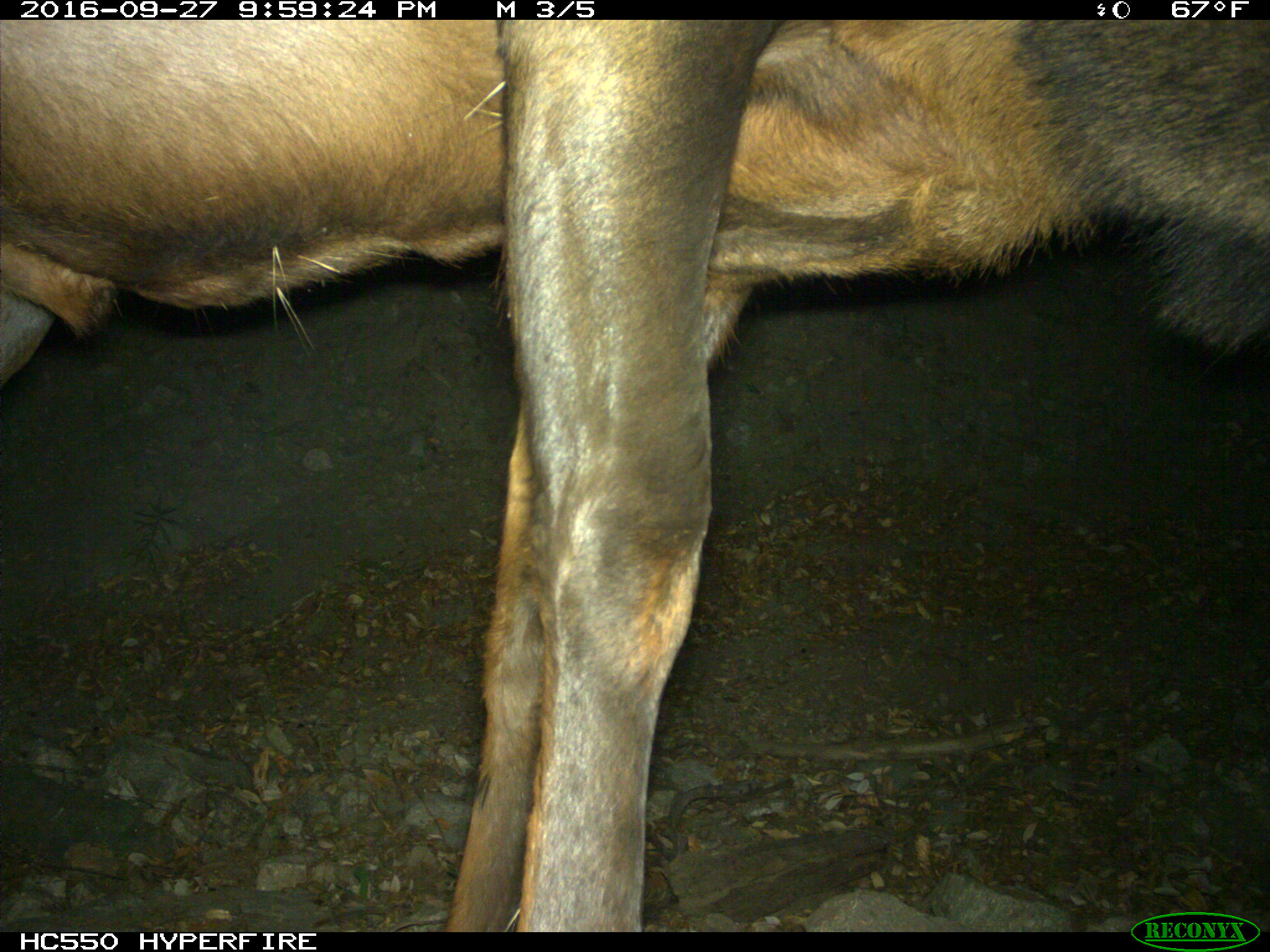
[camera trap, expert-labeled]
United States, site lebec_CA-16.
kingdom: Animalia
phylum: Chordata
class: Mammalia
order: Artiodactyla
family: Cervidae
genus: Cervus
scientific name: Cervus canadensis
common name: elk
Cervus canadensis (elk).